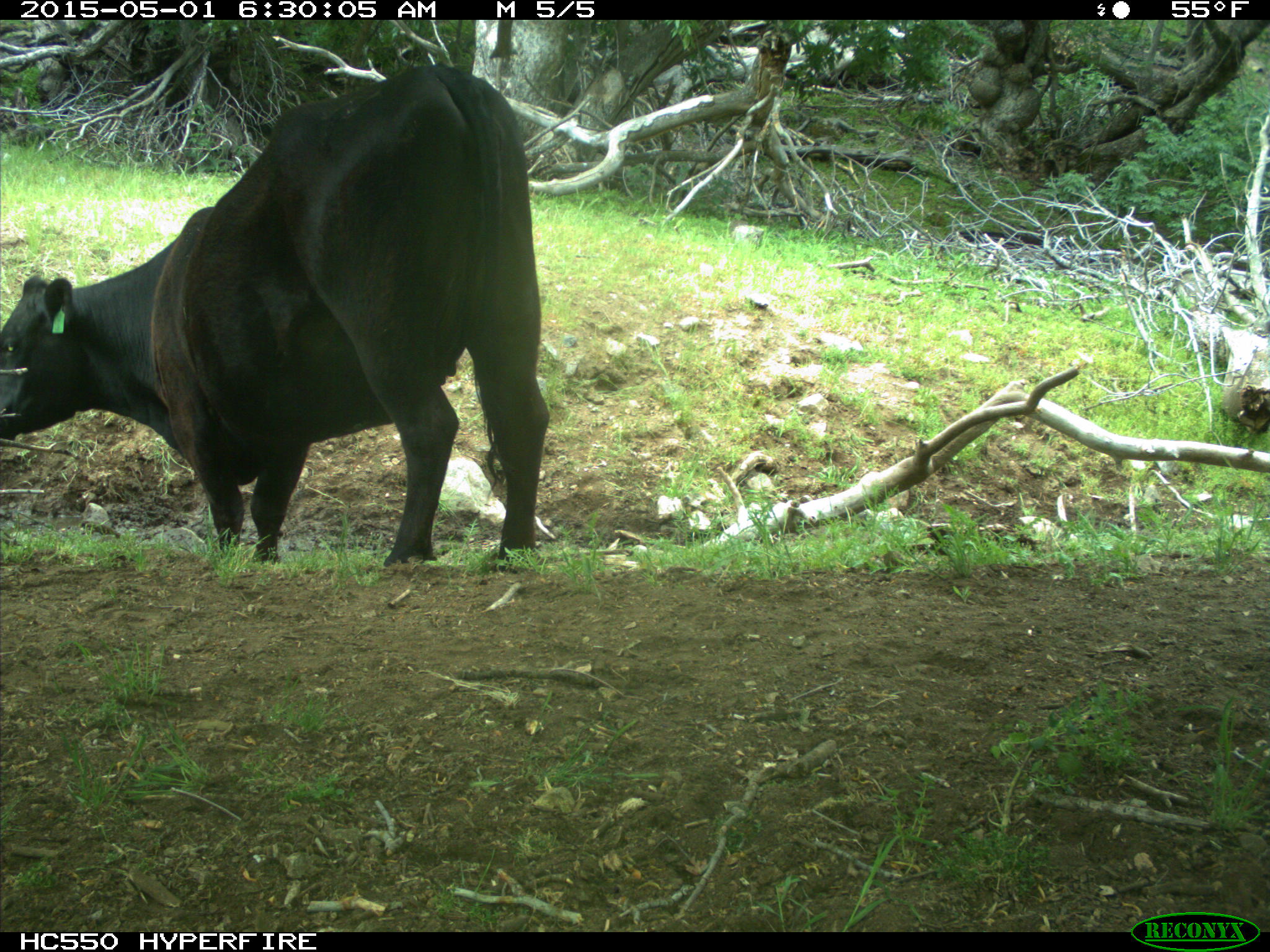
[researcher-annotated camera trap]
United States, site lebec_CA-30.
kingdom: Animalia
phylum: Chordata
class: Mammalia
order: Artiodactyla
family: Bovidae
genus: Bos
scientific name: Bos taurus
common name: domestic cow